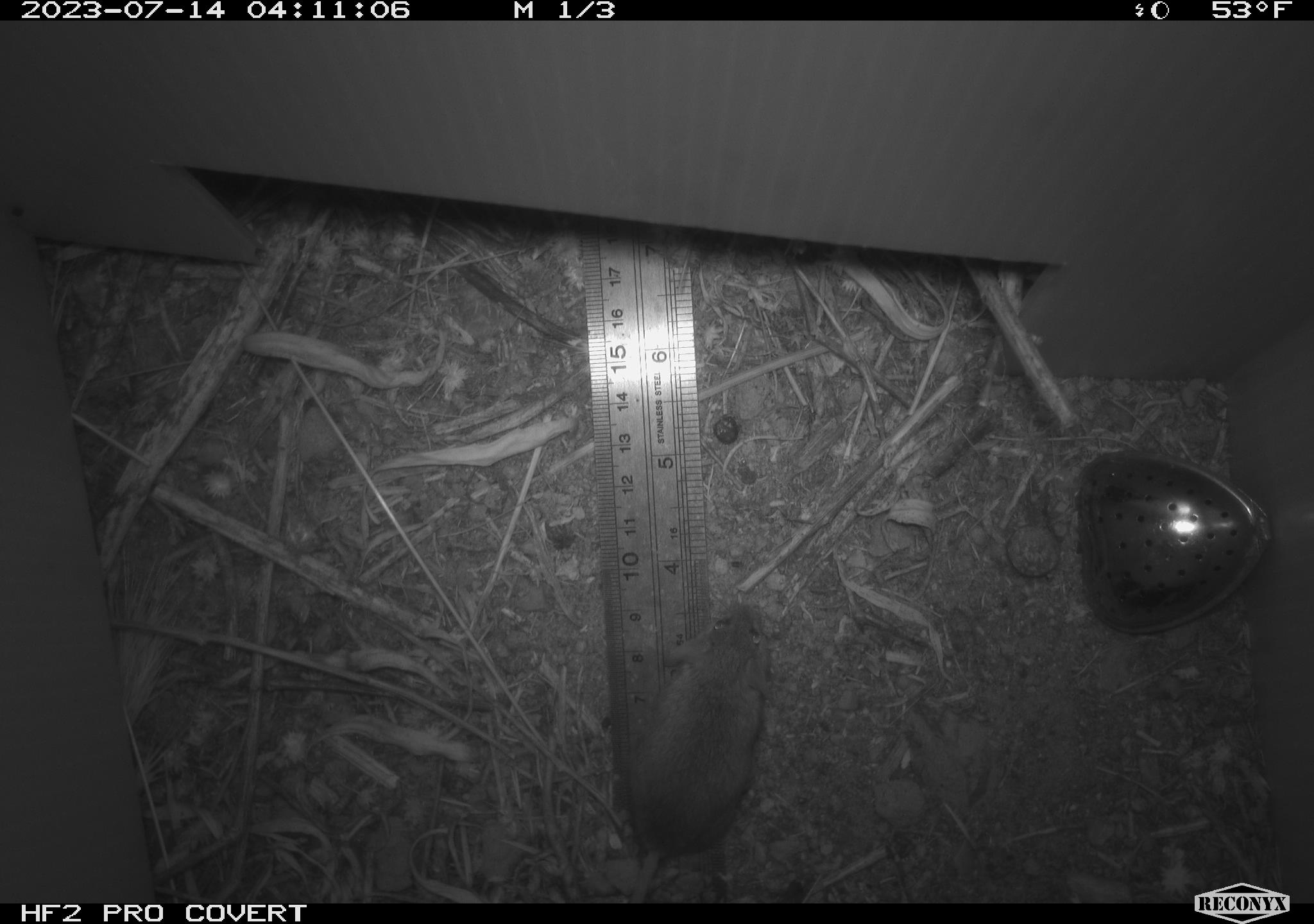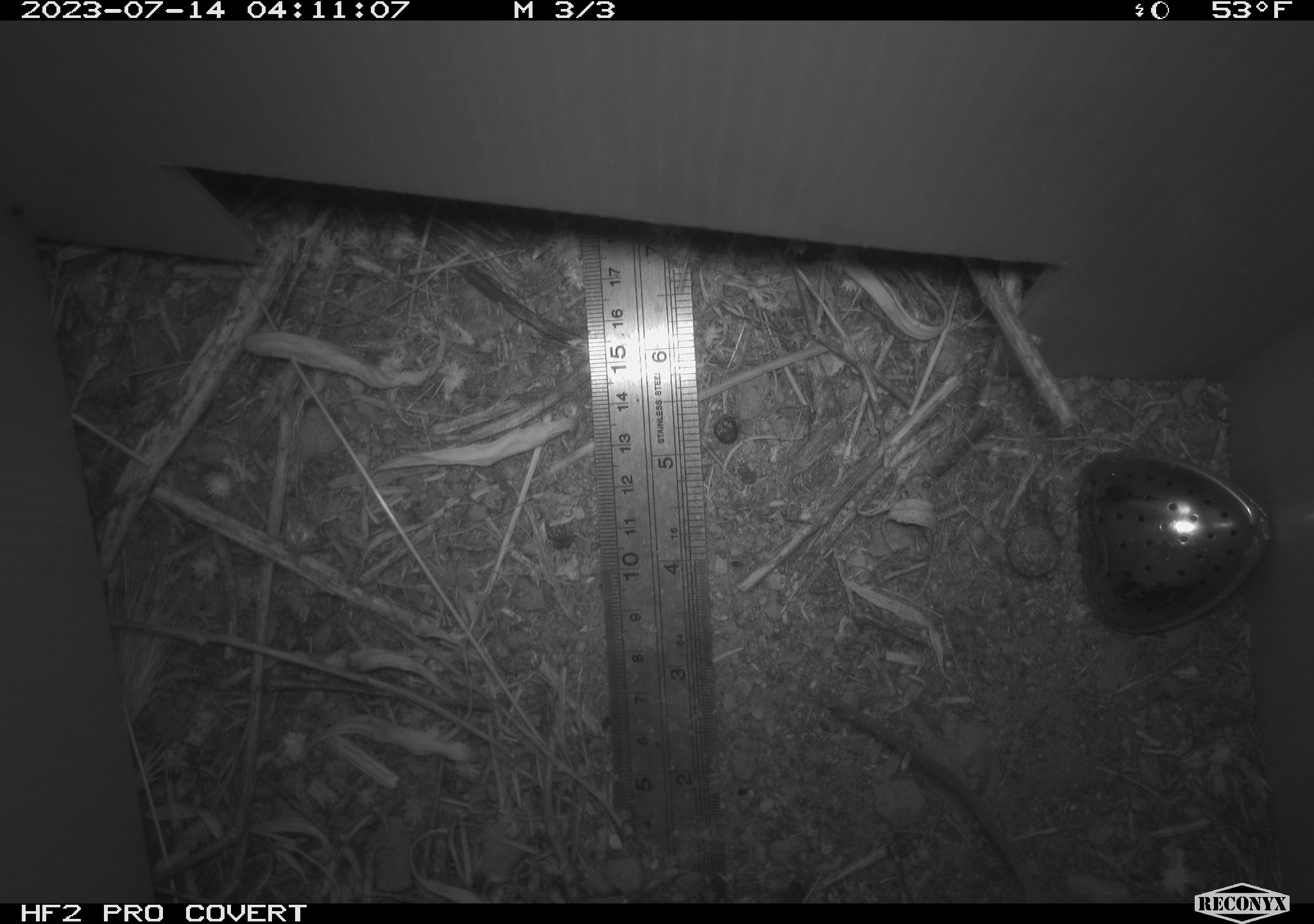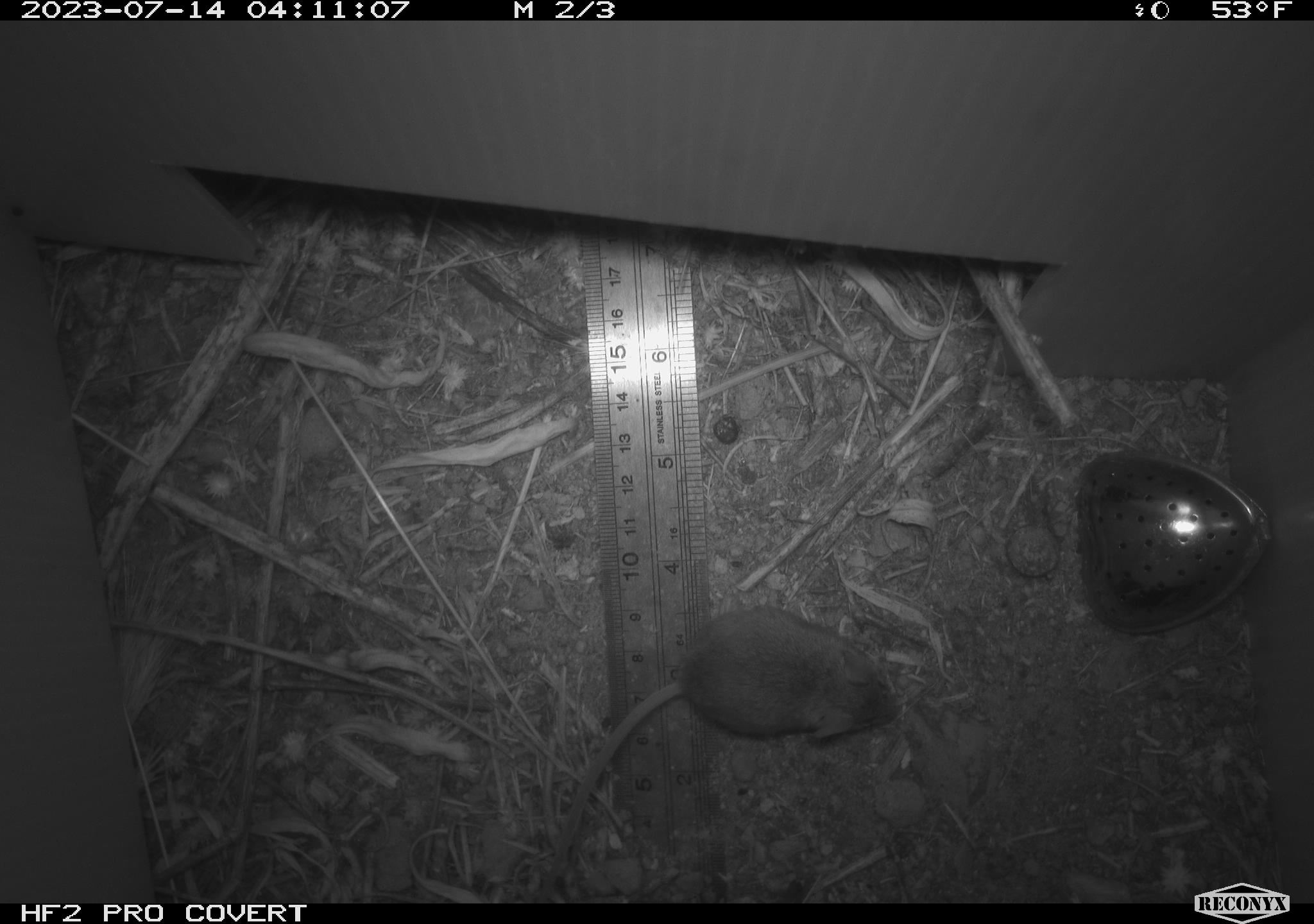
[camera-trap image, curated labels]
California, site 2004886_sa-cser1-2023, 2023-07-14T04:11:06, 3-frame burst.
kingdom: Animalia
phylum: Chordata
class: Mammalia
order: Rodentia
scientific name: Rodentia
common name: mouse species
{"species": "mouse species (Rodentia)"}